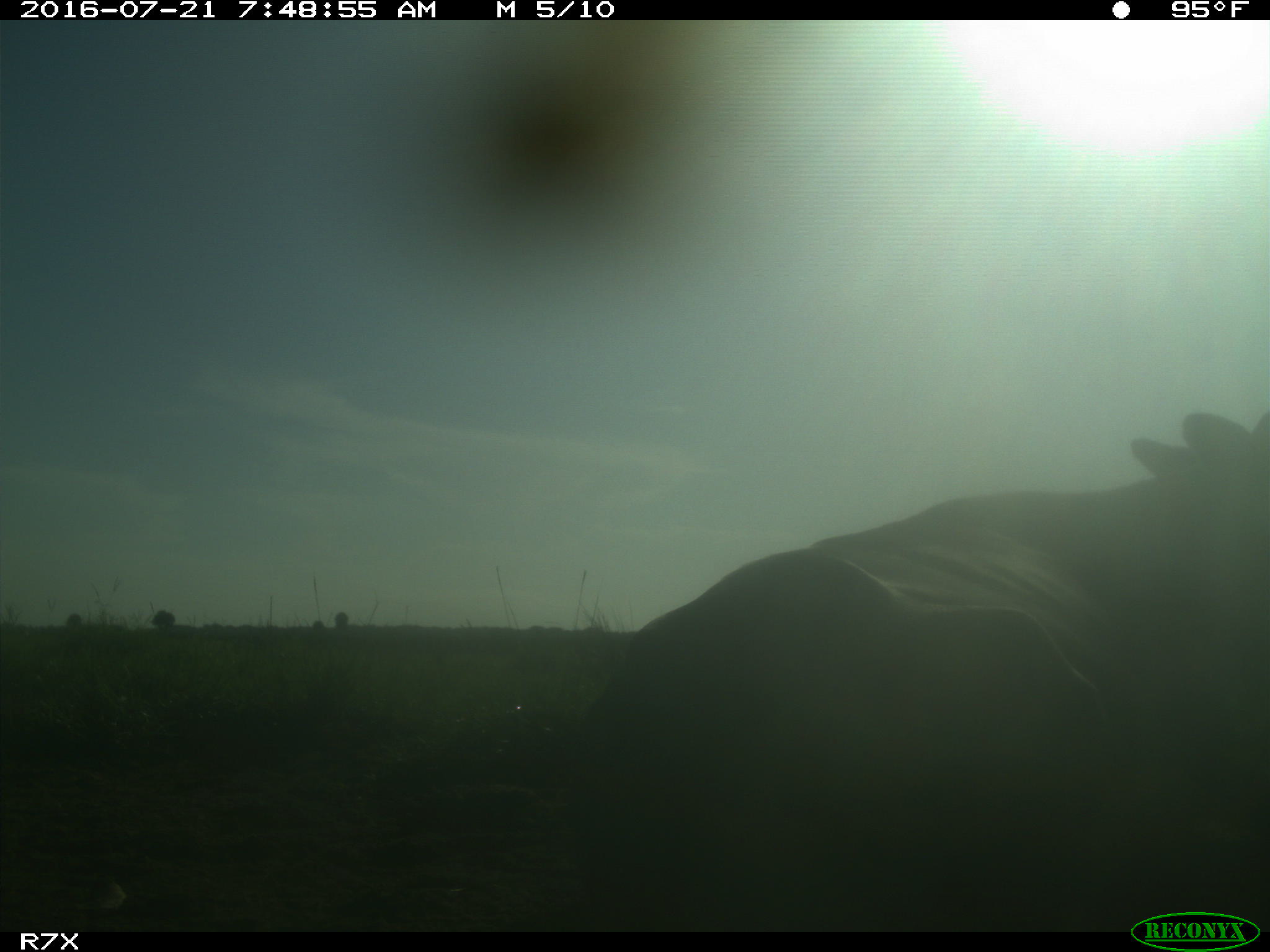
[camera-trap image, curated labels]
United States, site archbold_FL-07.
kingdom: Animalia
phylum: Chordata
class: Mammalia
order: Artiodactyla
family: Bovidae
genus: Bos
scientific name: Bos taurus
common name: domestic cow